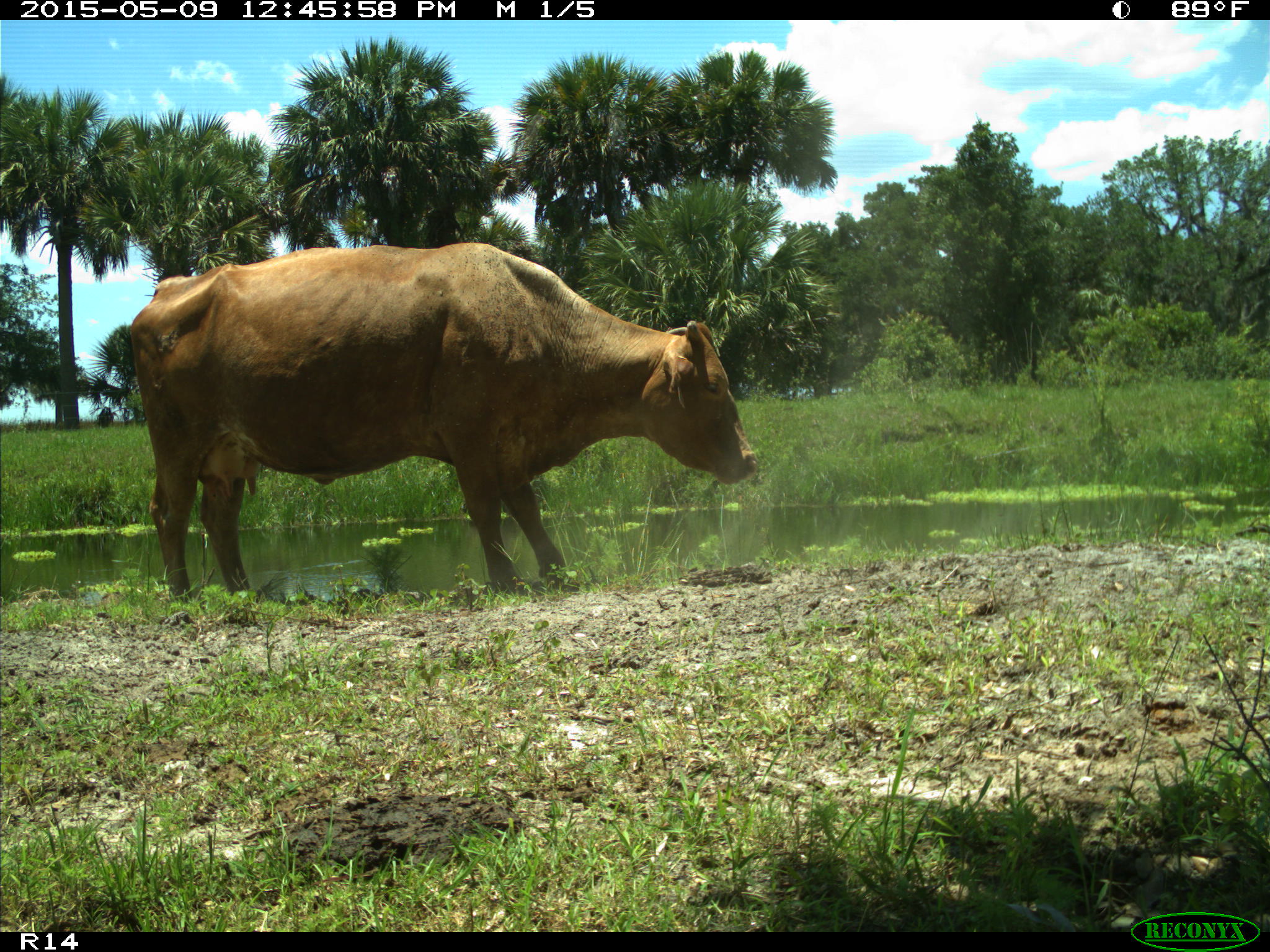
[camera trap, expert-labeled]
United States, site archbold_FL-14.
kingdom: Animalia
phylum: Chordata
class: Mammalia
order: Artiodactyla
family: Bovidae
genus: Bos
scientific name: Bos taurus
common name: domestic cow